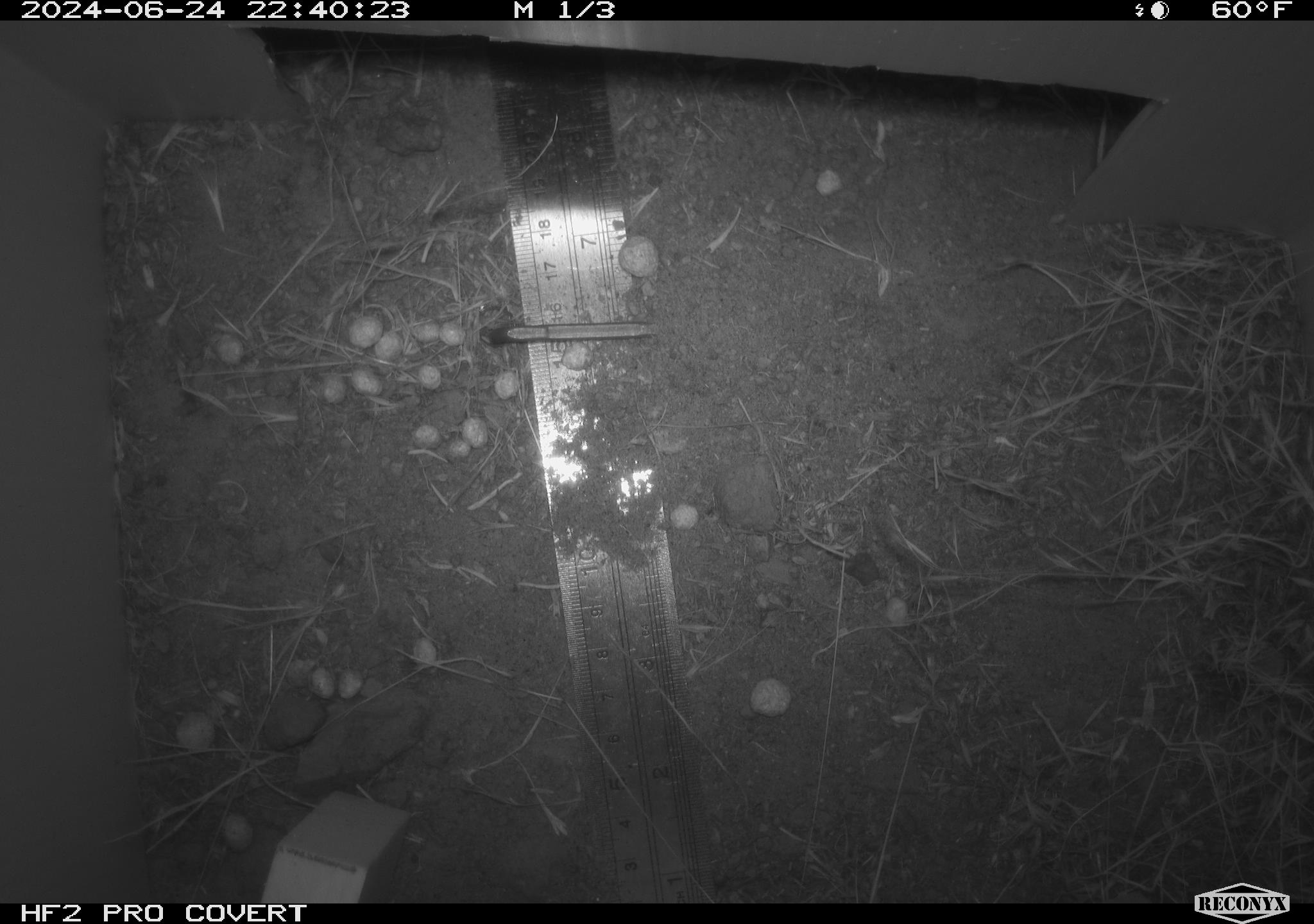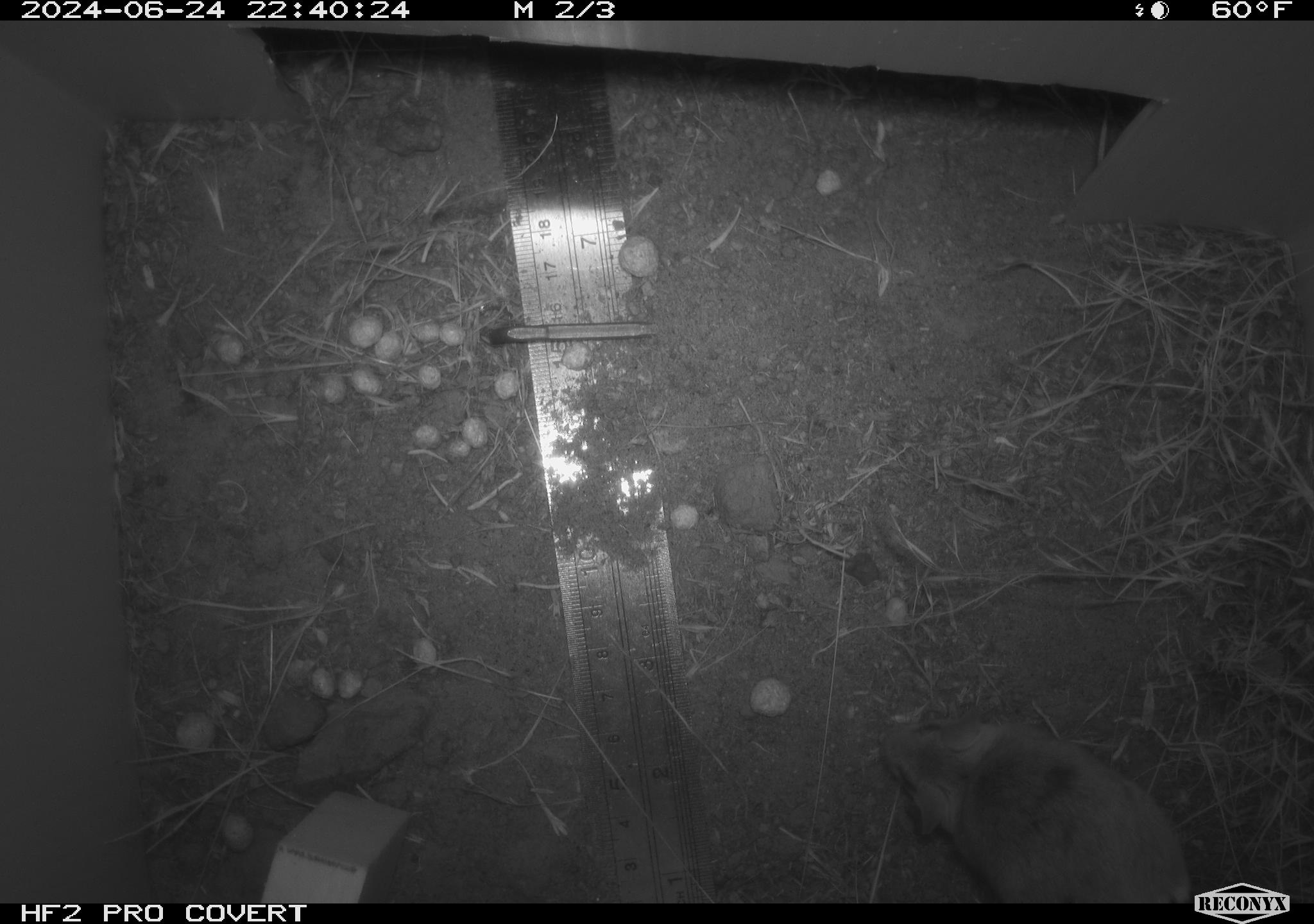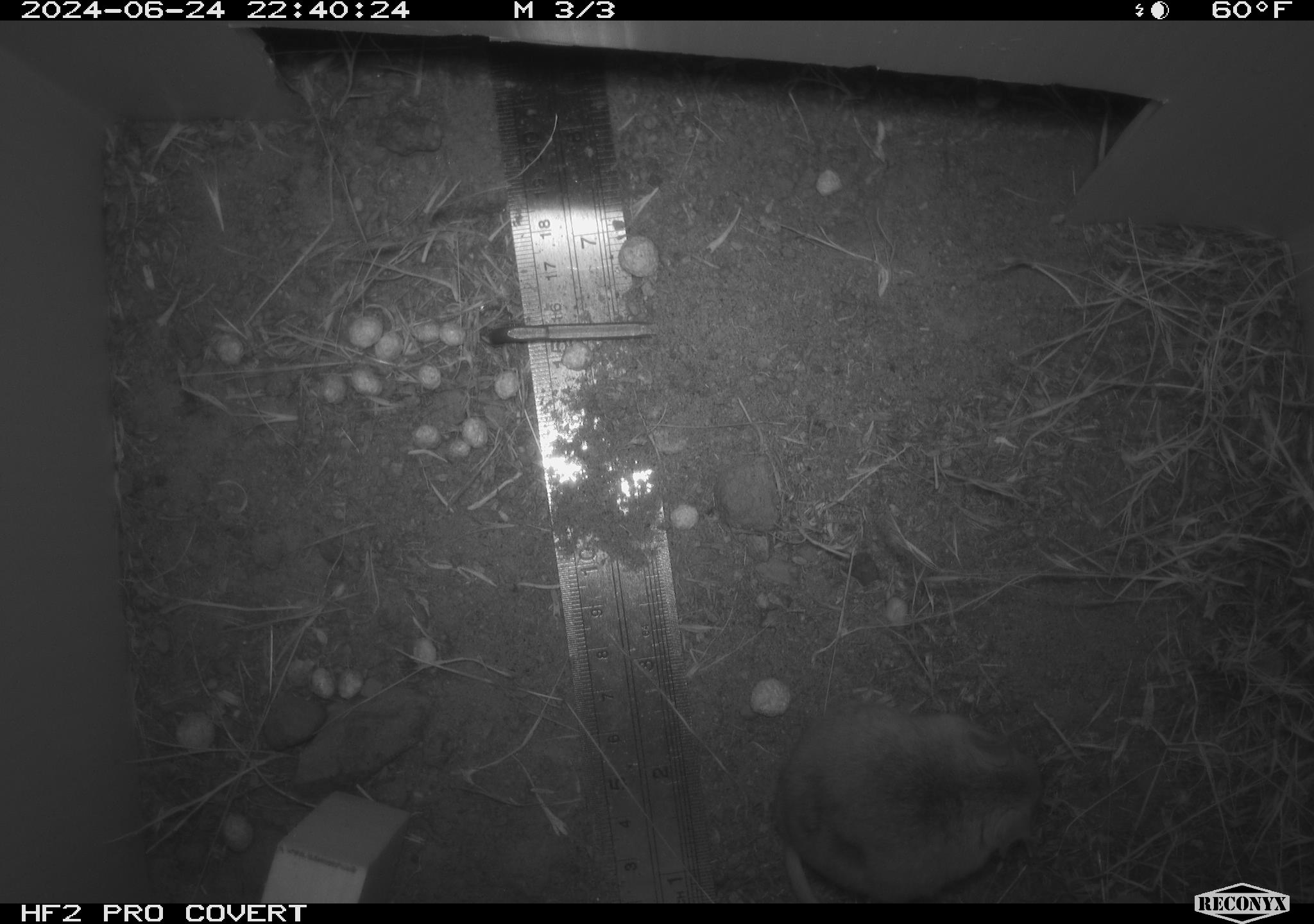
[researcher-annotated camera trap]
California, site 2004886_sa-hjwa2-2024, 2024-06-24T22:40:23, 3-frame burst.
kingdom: Animalia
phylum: Chordata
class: Mammalia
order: Rodentia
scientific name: Rodentia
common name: rodent